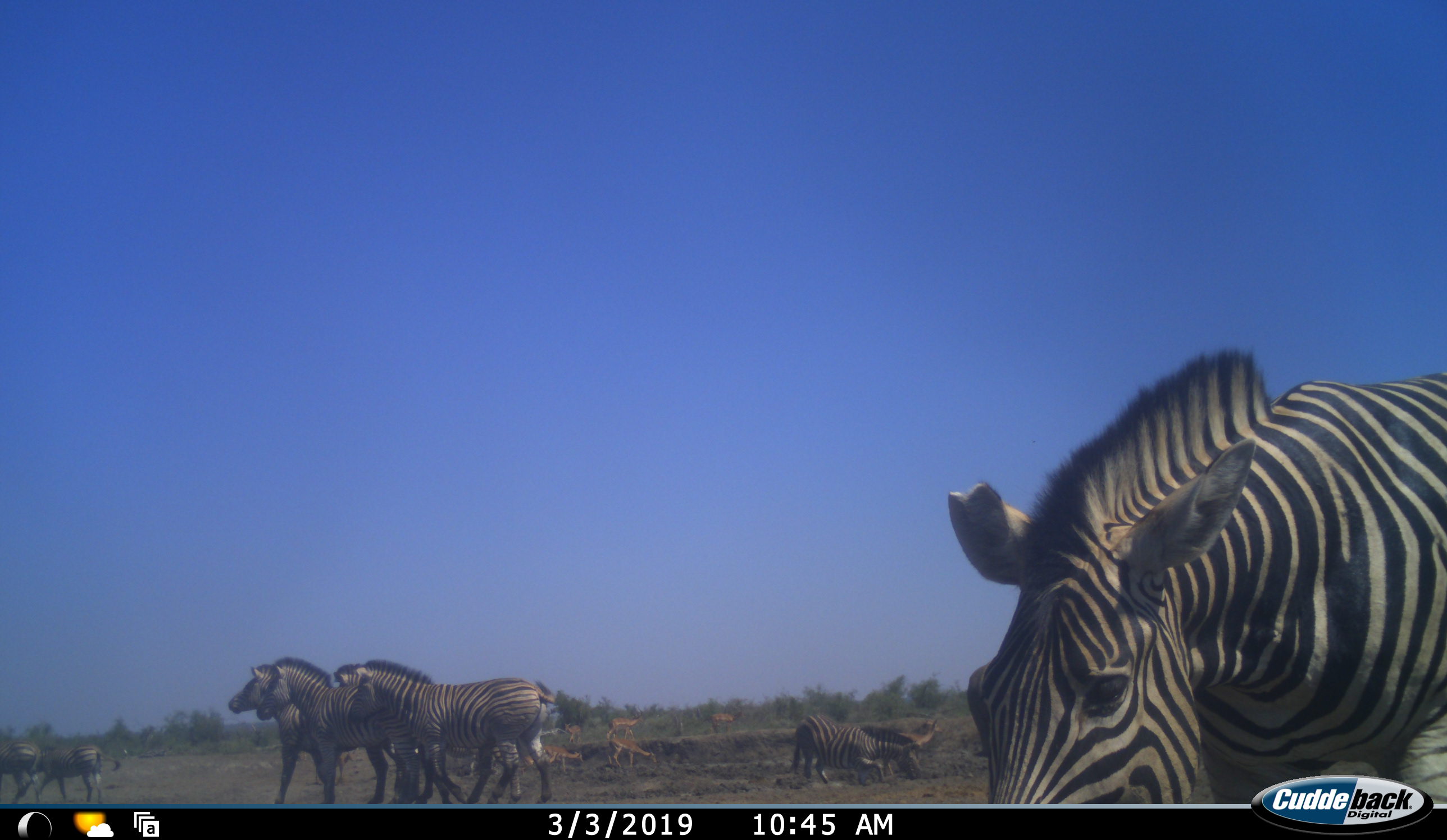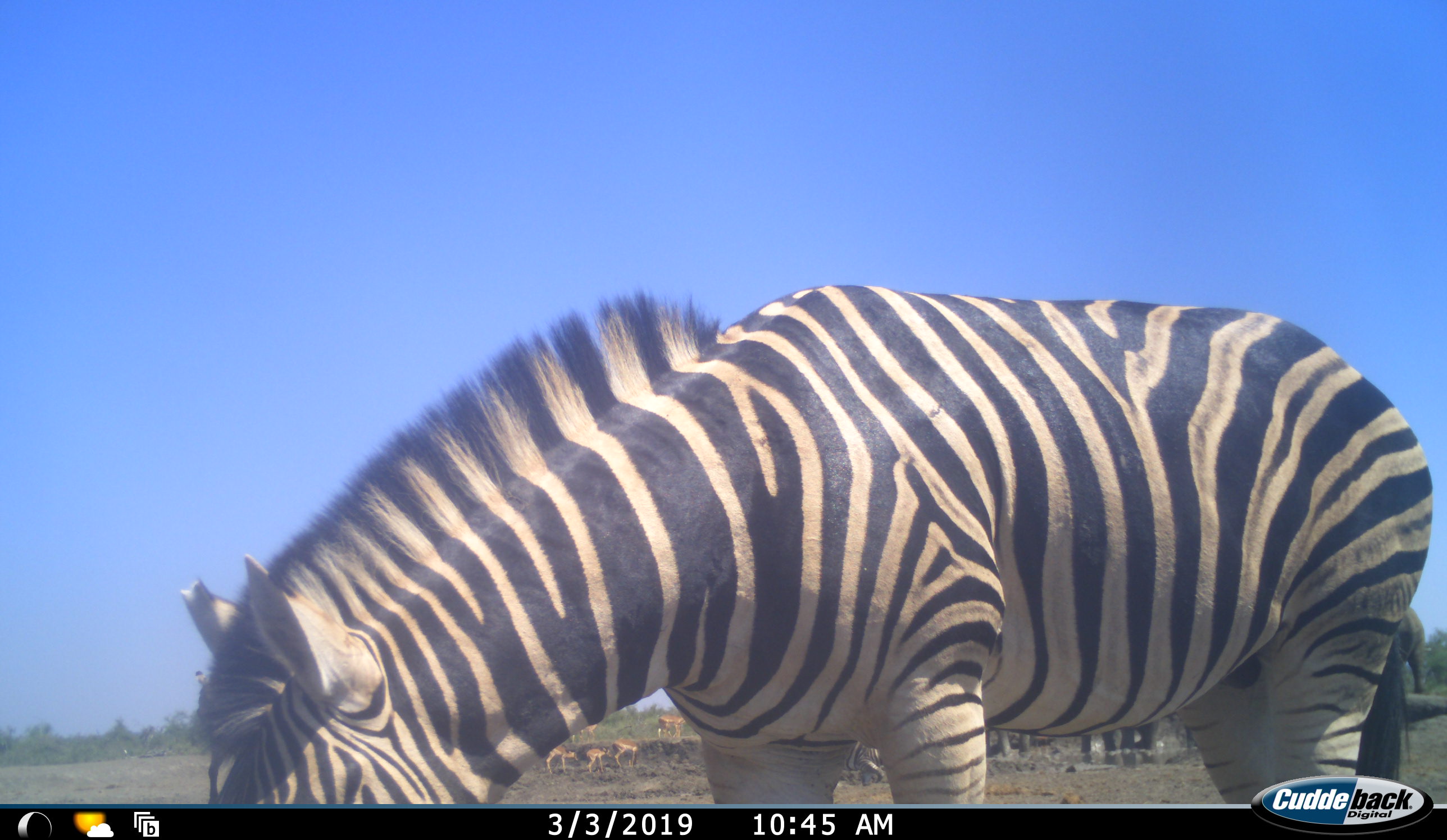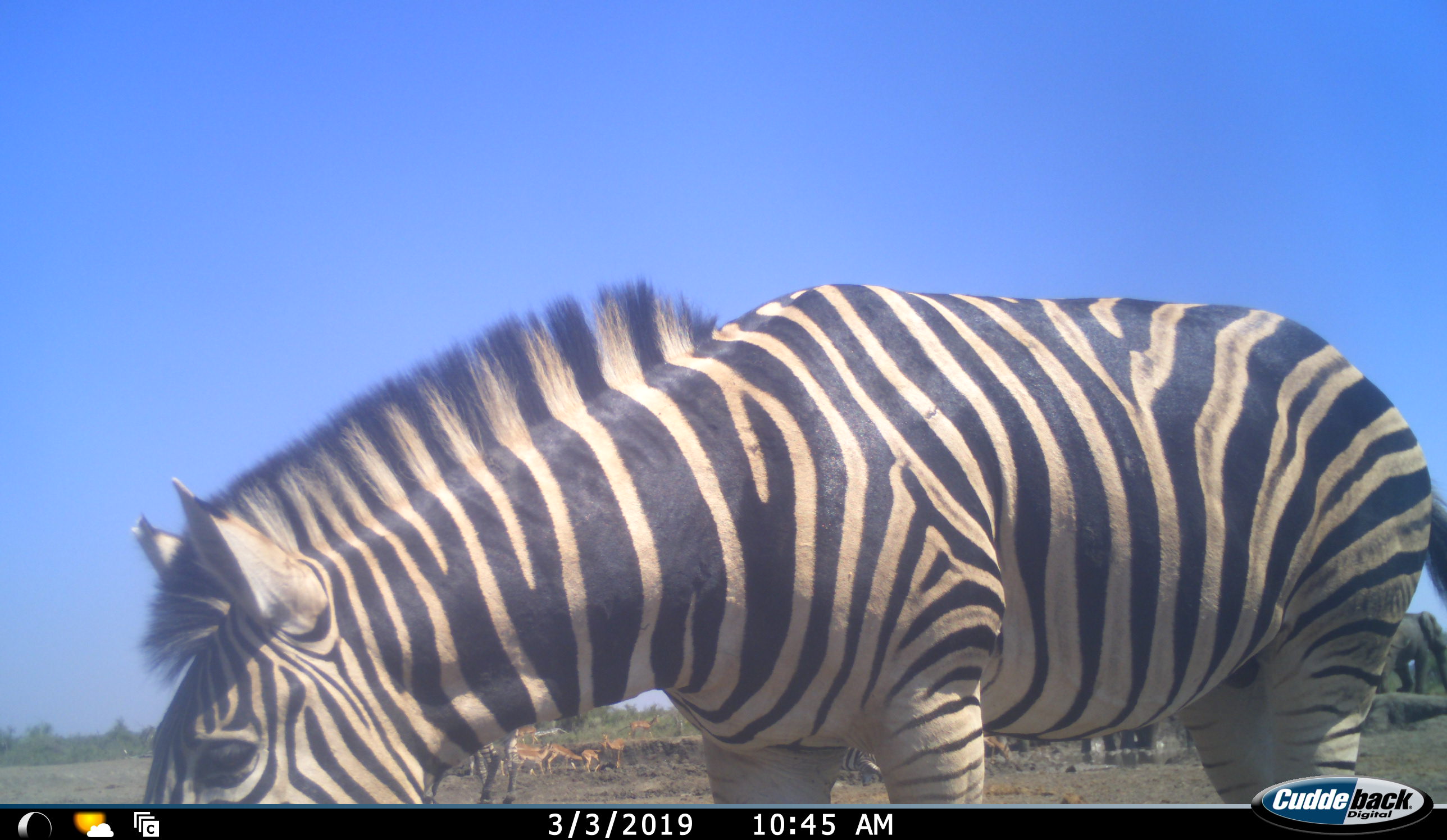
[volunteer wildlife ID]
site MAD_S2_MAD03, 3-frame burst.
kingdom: Animalia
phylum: Chordata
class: Mammalia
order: Perissodactyla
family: Equidae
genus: Equus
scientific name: Equus quagga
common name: plains zebra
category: zebraplains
Zebraplains (plains zebra) (Equus quagga), count 8. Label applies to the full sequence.